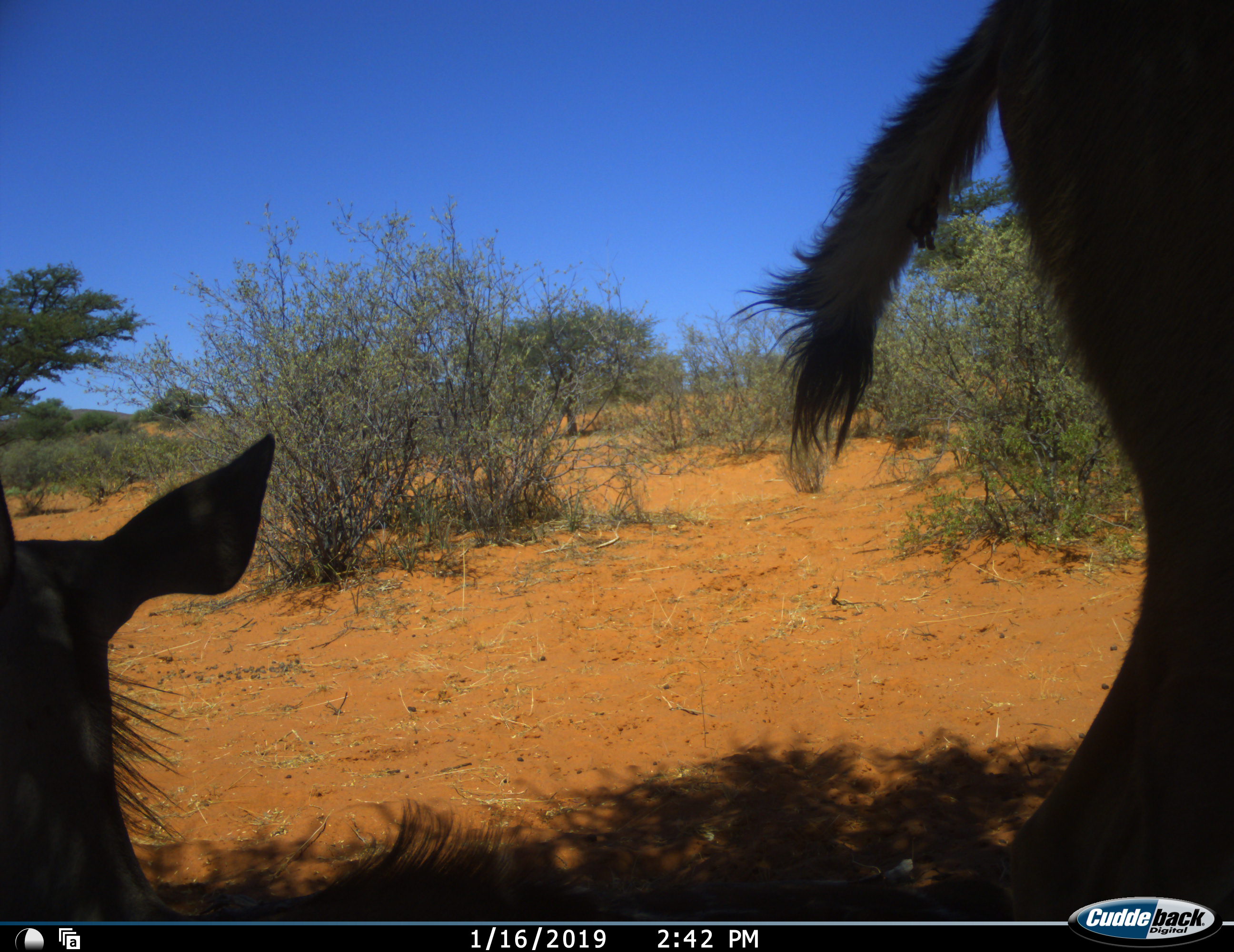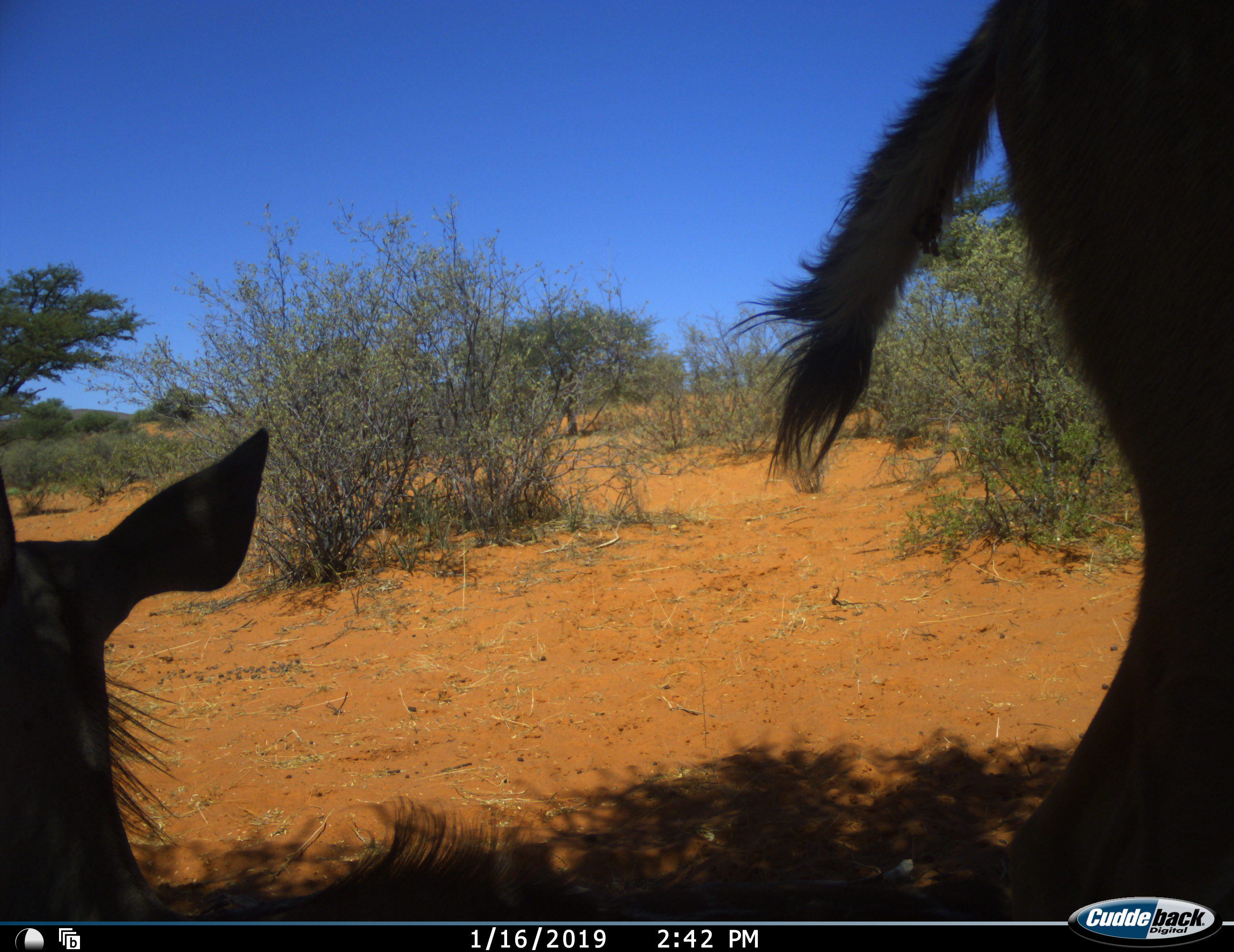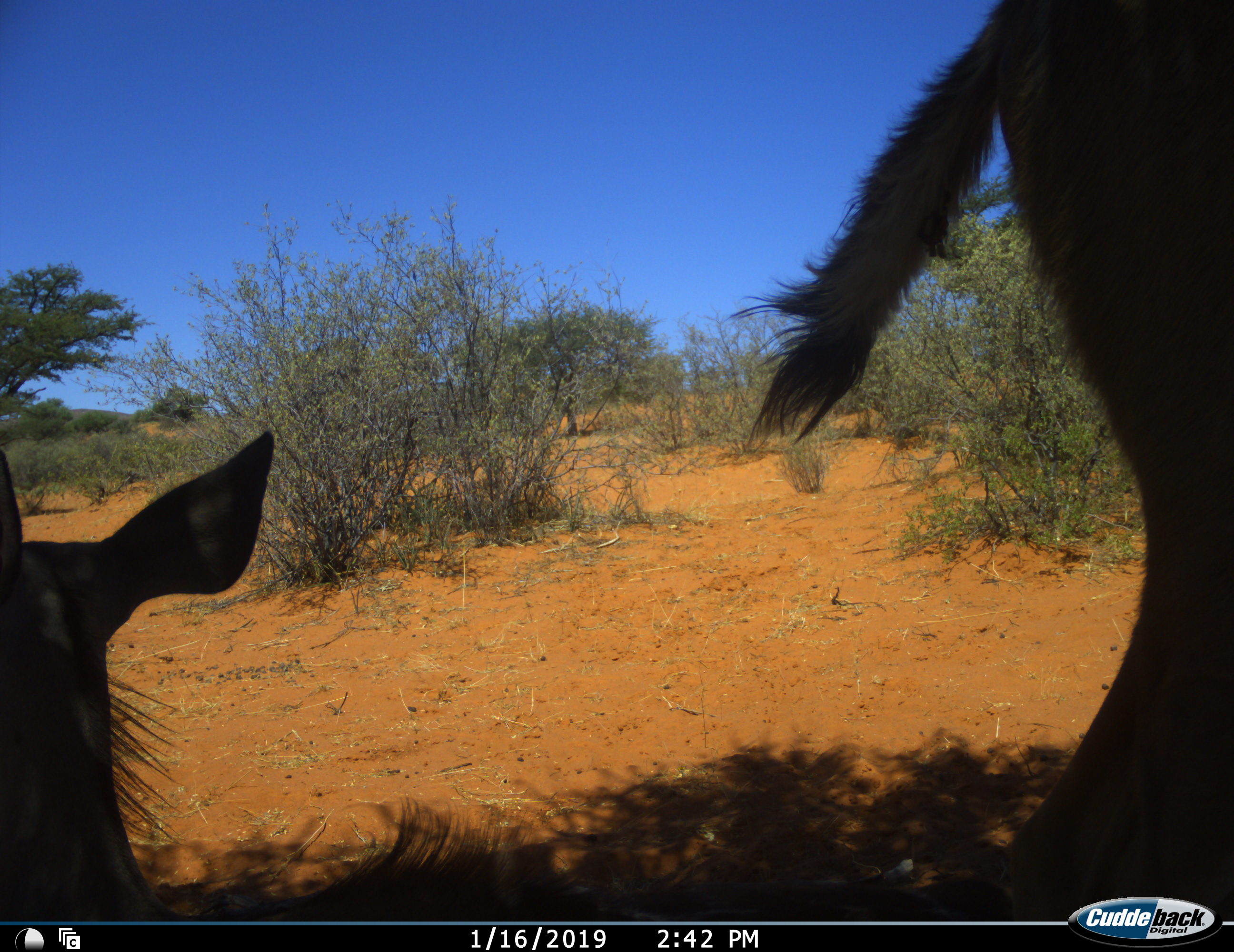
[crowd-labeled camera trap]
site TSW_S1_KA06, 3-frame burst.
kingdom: Animalia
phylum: Chordata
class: Mammalia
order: Artiodactyla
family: Bovidae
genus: Tragelaphus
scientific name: Tragelaphus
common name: kudu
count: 2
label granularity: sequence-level